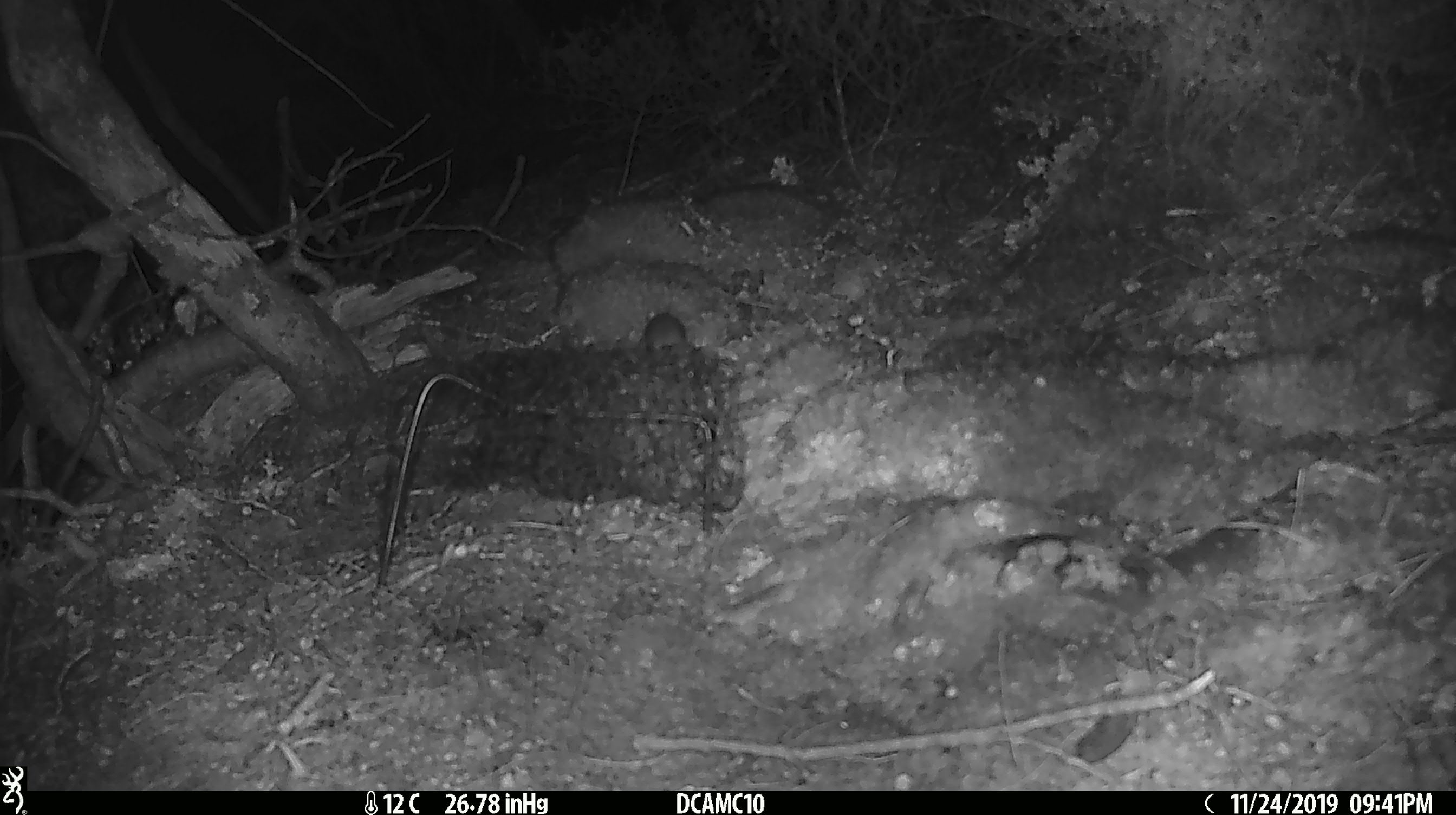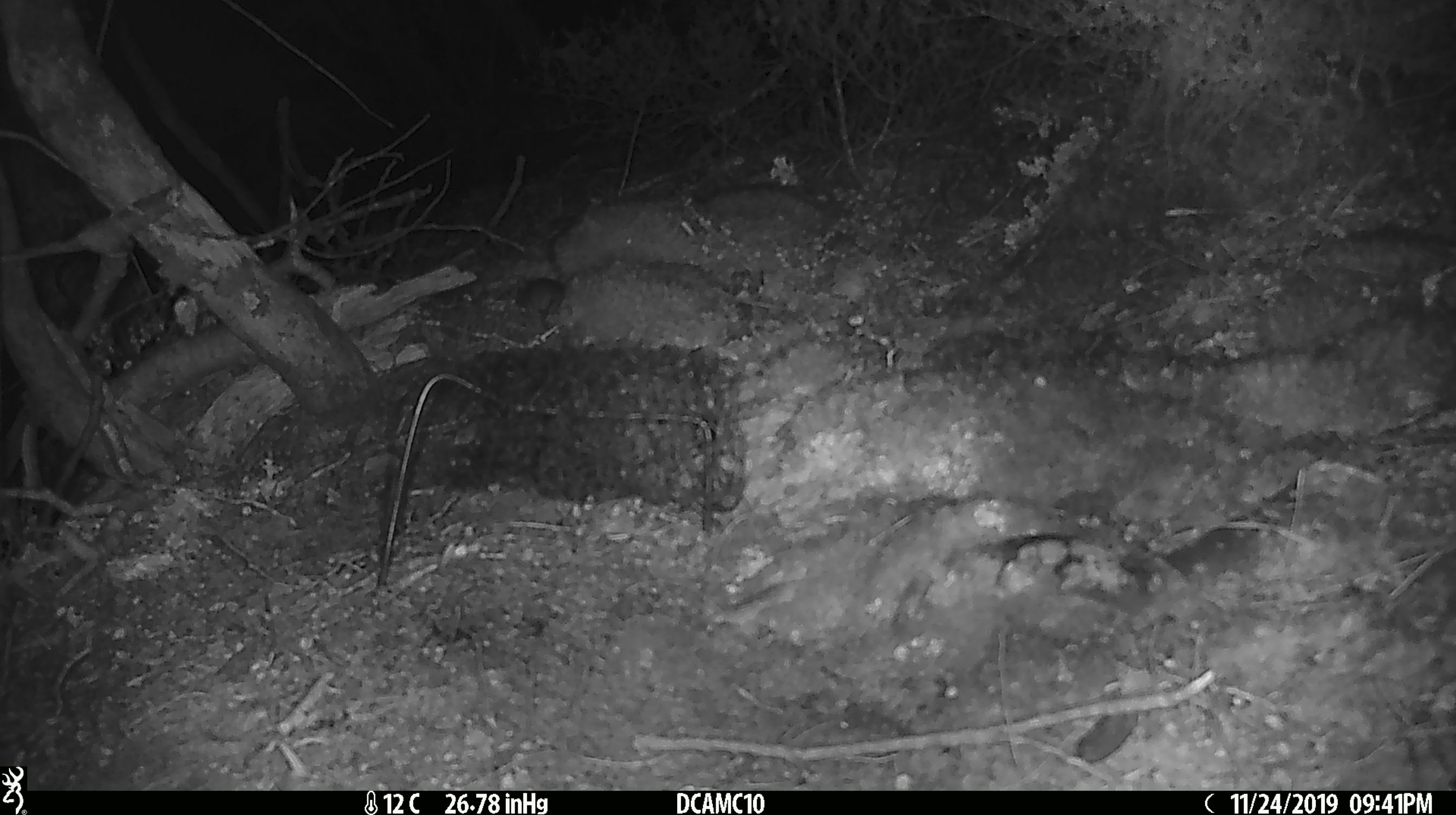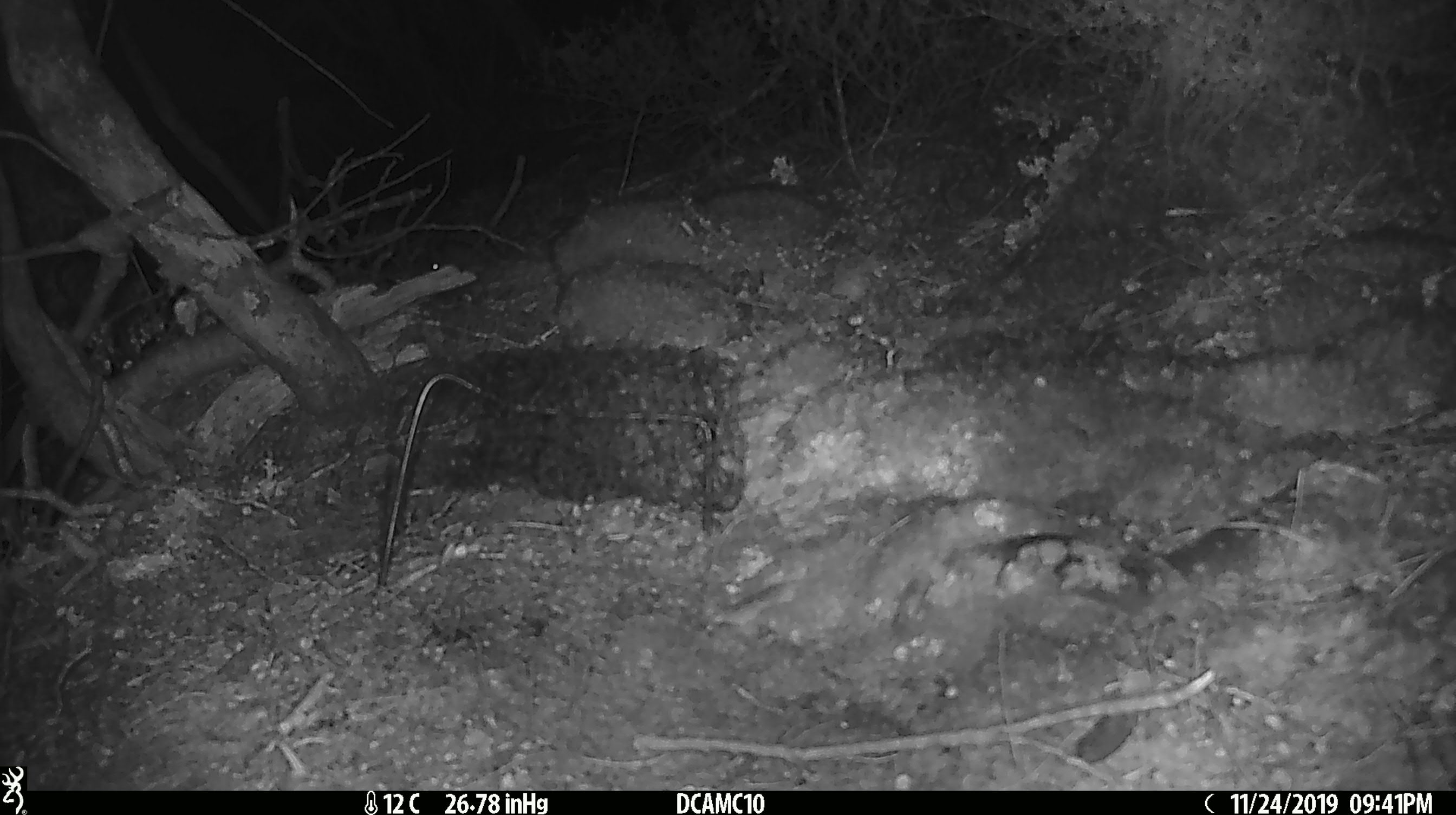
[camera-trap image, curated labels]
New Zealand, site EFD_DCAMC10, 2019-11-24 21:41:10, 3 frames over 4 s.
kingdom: Animalia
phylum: Chordata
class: Mammalia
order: Rodentia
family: Muridae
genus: Mus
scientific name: Mus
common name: mouse